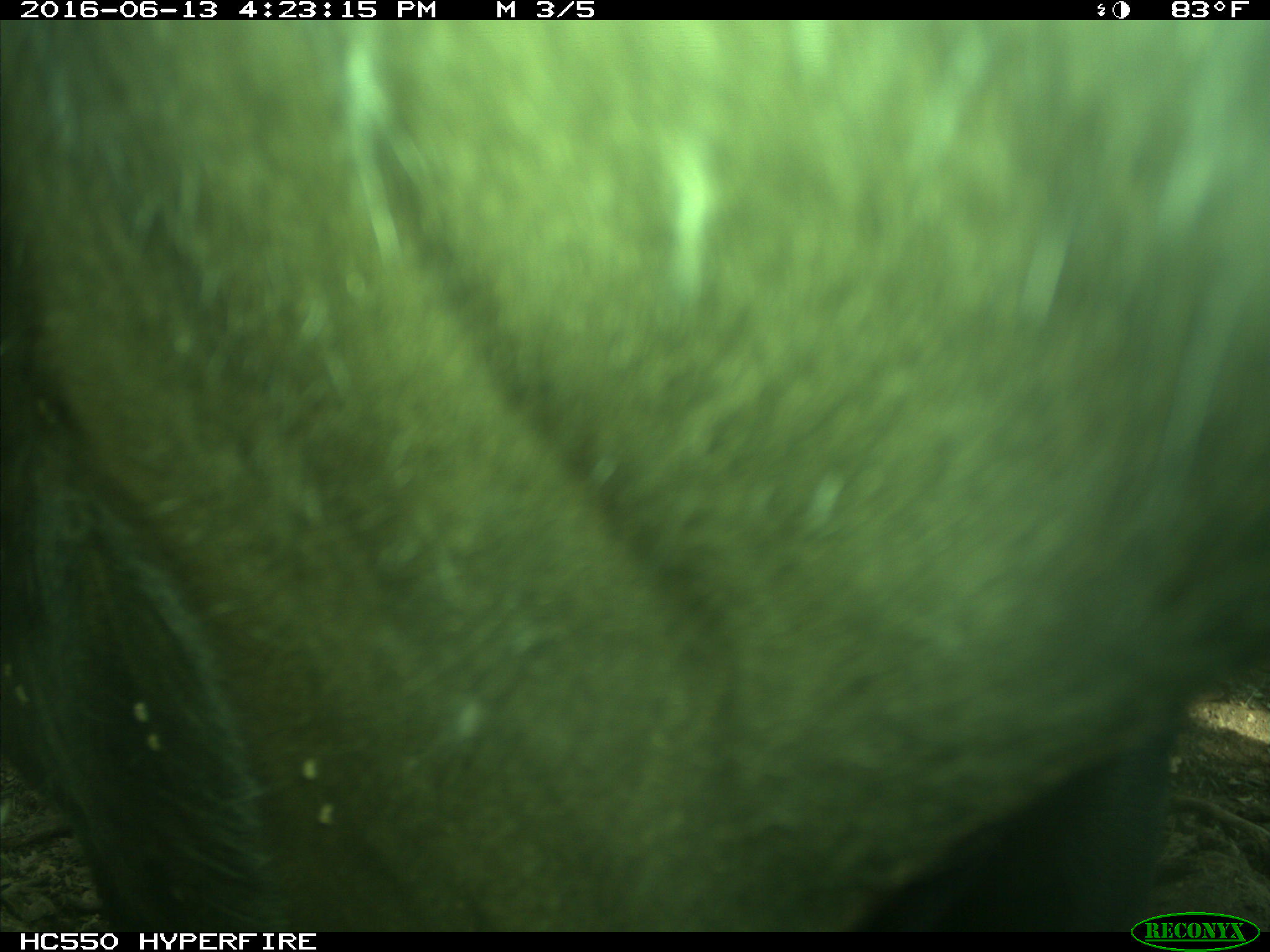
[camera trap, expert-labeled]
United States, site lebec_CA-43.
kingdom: Animalia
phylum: Chordata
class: Mammalia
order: Artiodactyla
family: Bovidae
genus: Bos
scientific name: Bos taurus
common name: domestic cow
Bos taurus (domestic cow).